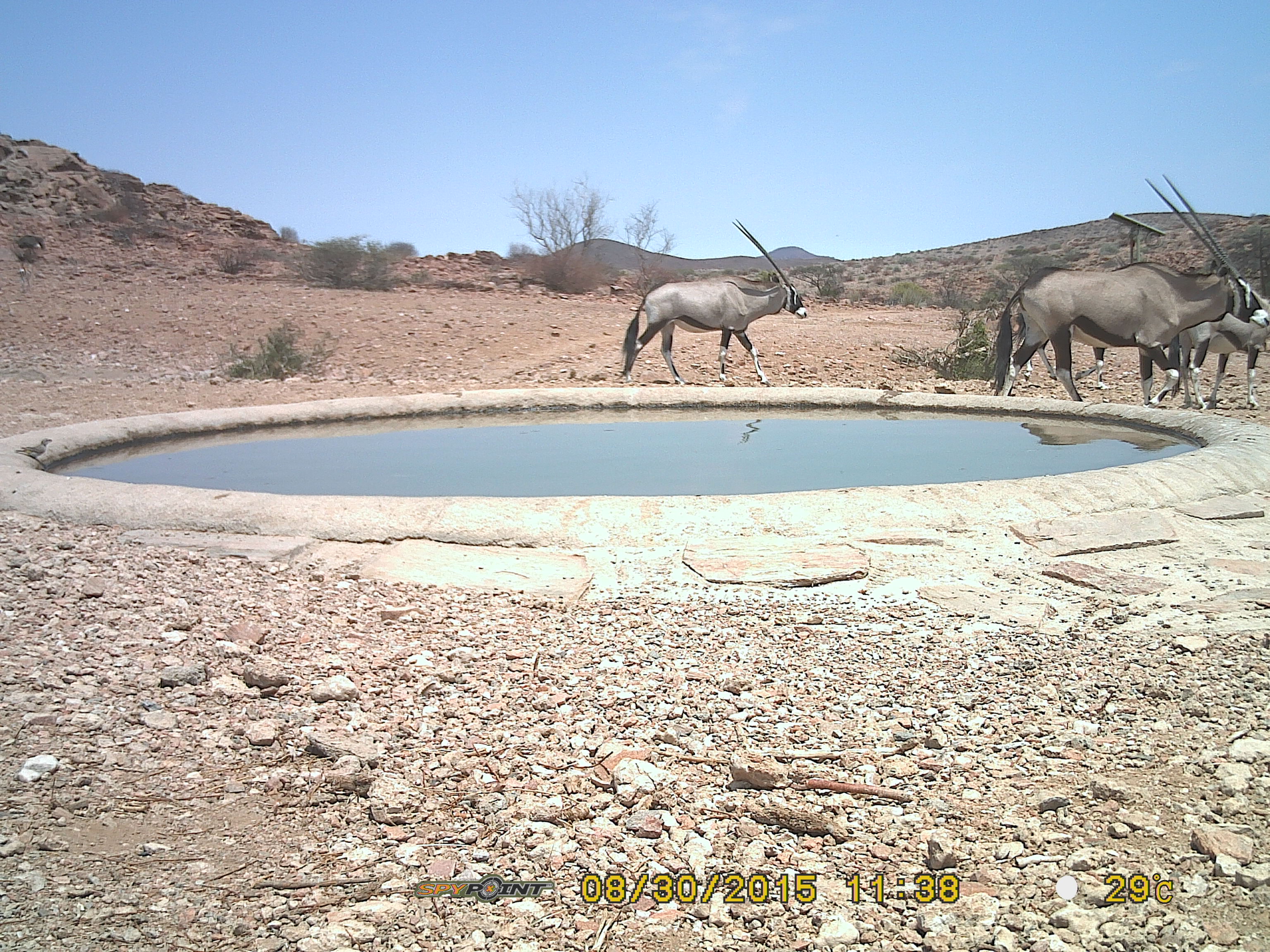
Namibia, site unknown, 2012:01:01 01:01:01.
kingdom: Animalia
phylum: Chordata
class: Mammalia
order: Artiodactyla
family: Bovidae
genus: Oryx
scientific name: Oryx gazella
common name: gemsbok